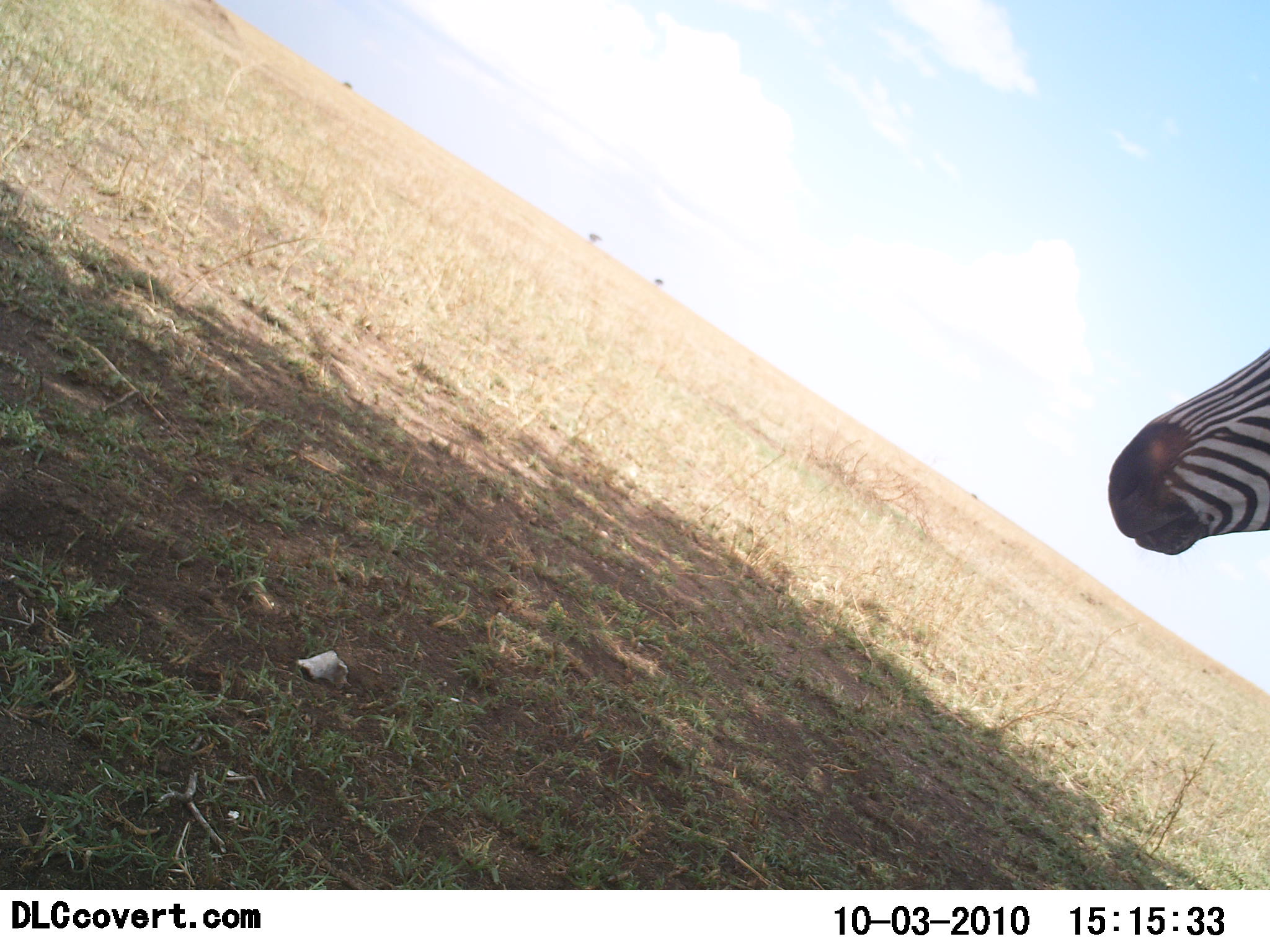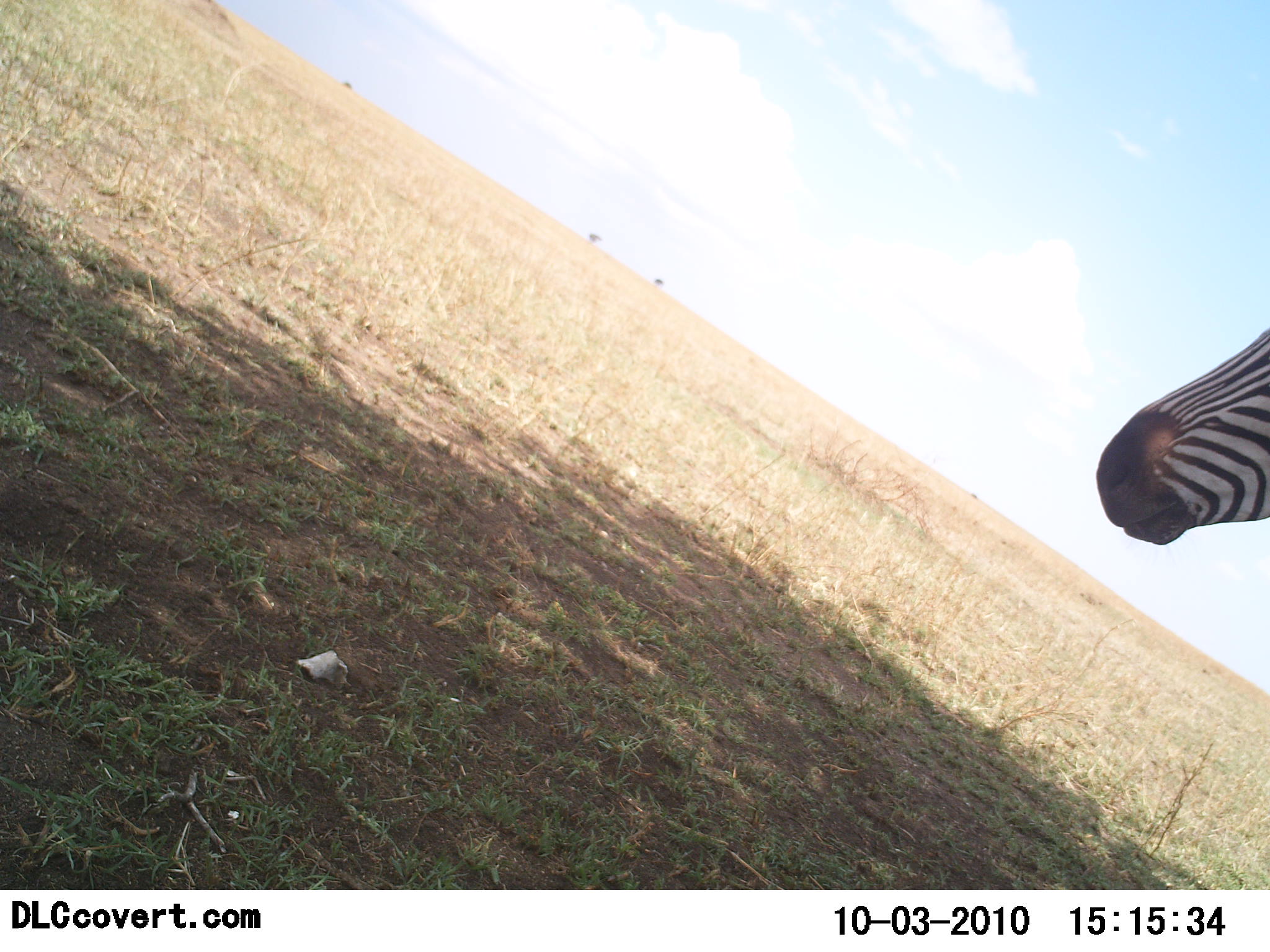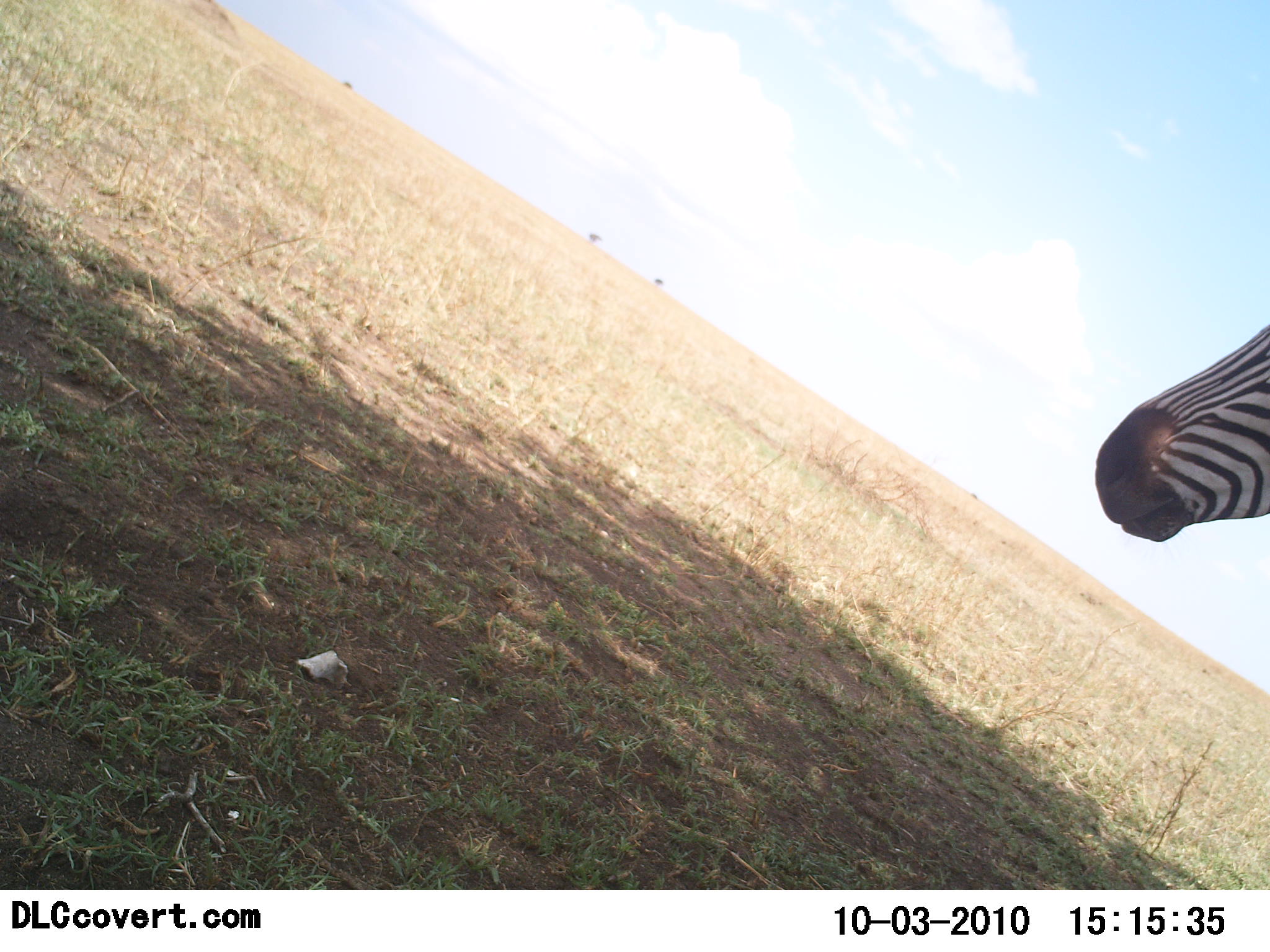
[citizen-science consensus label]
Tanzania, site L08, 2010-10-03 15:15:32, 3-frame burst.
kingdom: Animalia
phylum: Chordata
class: Mammalia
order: Perissodactyla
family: Equidae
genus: Equus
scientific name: Equus quagga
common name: plains zebra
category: zebra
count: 1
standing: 100%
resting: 11%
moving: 0%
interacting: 0%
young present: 0%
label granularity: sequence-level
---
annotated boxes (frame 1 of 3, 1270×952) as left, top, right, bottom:
animal: 1108, 344, 1270, 556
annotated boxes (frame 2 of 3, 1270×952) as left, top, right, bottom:
animal: 1096, 328, 1270, 545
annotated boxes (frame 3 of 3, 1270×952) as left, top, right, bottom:
animal: 1095, 324, 1270, 543